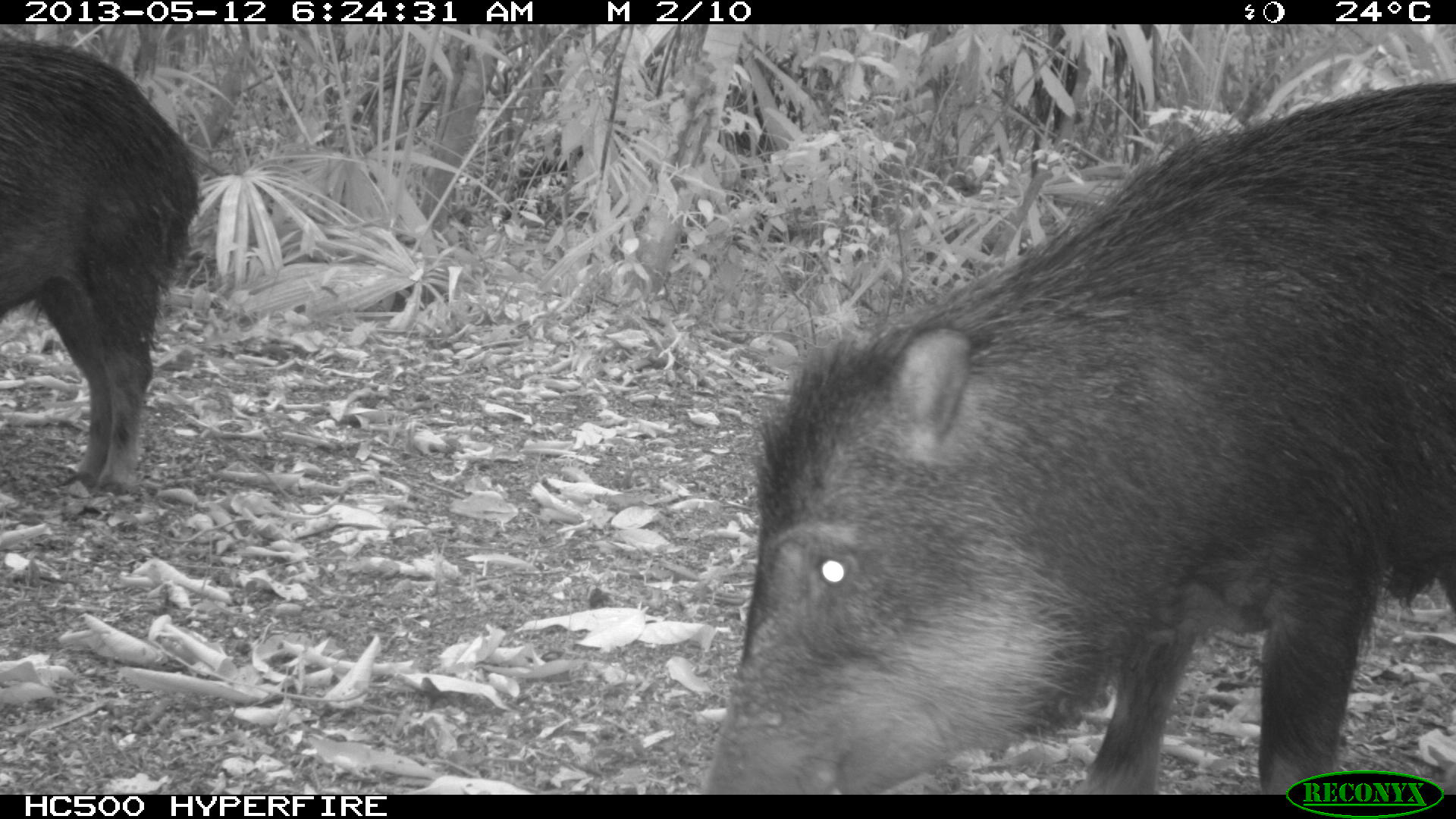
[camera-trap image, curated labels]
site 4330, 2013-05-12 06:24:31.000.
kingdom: Animalia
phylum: Chordata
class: Mammalia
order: Artiodactyla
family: Tayassuidae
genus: Tayassu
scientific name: Tayassu pecari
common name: white-lipped peccary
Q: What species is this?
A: Tayassu pecari (white-lipped peccary).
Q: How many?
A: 5.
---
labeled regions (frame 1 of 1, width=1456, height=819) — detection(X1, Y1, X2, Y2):
tayassu pecari: detection(698, 76, 1456, 794); detection(0, 34, 205, 497)